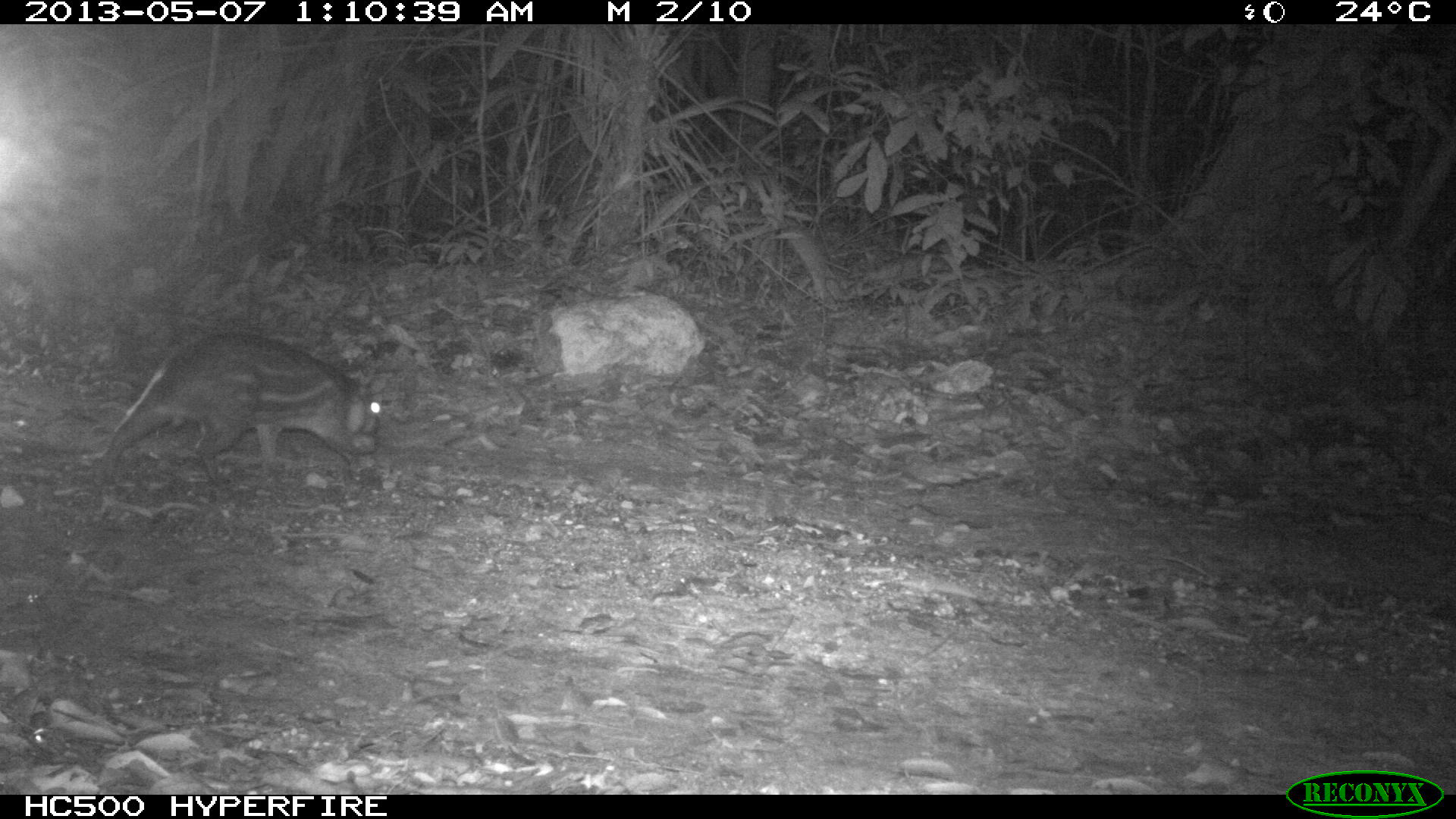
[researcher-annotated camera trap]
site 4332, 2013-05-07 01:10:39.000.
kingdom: Animalia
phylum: Chordata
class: Mammalia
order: Rodentia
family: Cuniculidae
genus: Cuniculus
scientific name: Cuniculus paca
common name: lowland paca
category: agouti paca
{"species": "agouti paca (lowland paca) (Cuniculus paca)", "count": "1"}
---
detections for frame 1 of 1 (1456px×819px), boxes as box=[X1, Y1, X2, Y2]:
agouti paca: box=[91, 330, 380, 488]